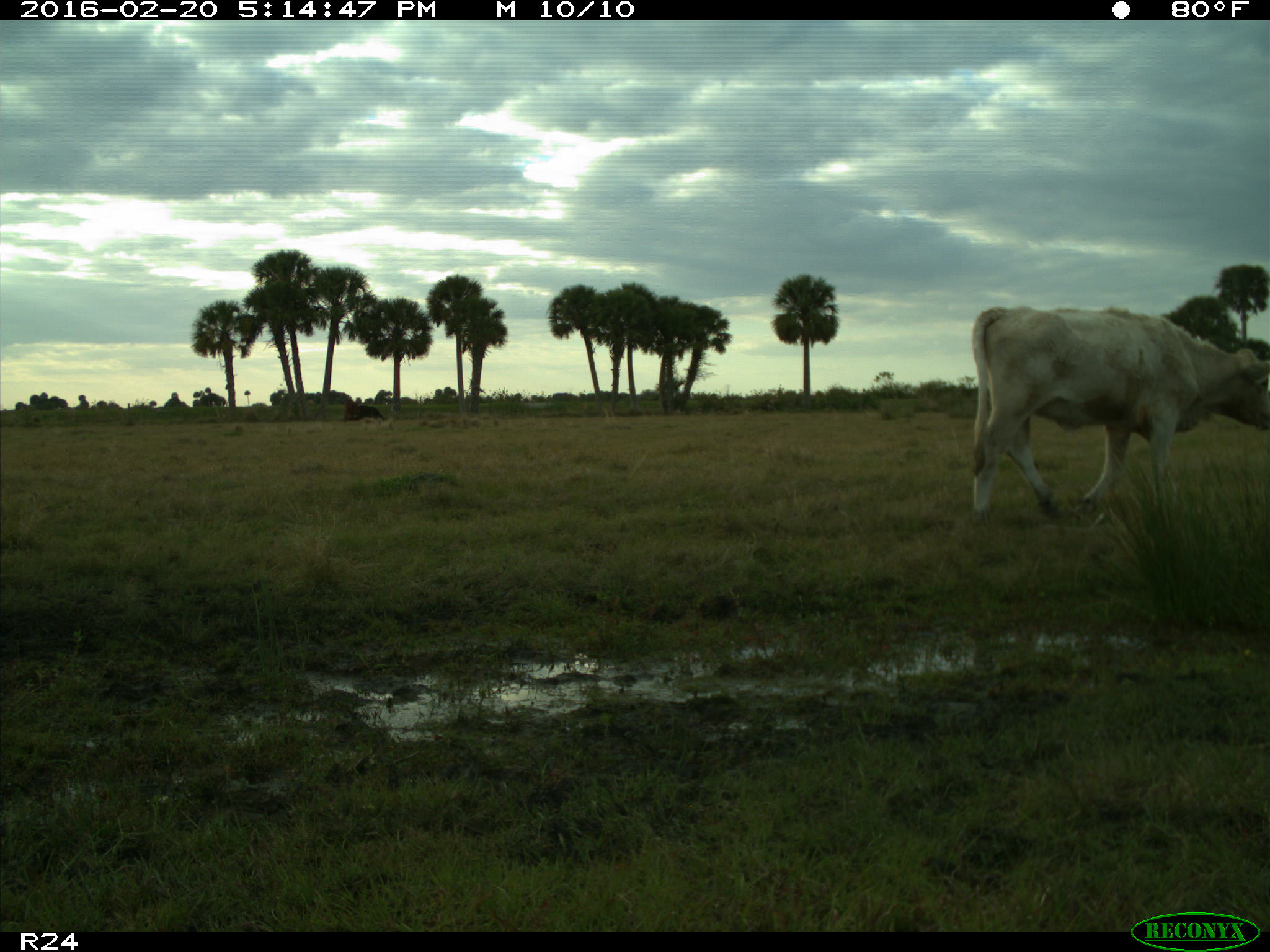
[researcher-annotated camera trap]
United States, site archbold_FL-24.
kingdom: Animalia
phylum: Chordata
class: Mammalia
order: Artiodactyla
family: Bovidae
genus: Bos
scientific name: Bos taurus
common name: domestic cow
Bos taurus (domestic cow).